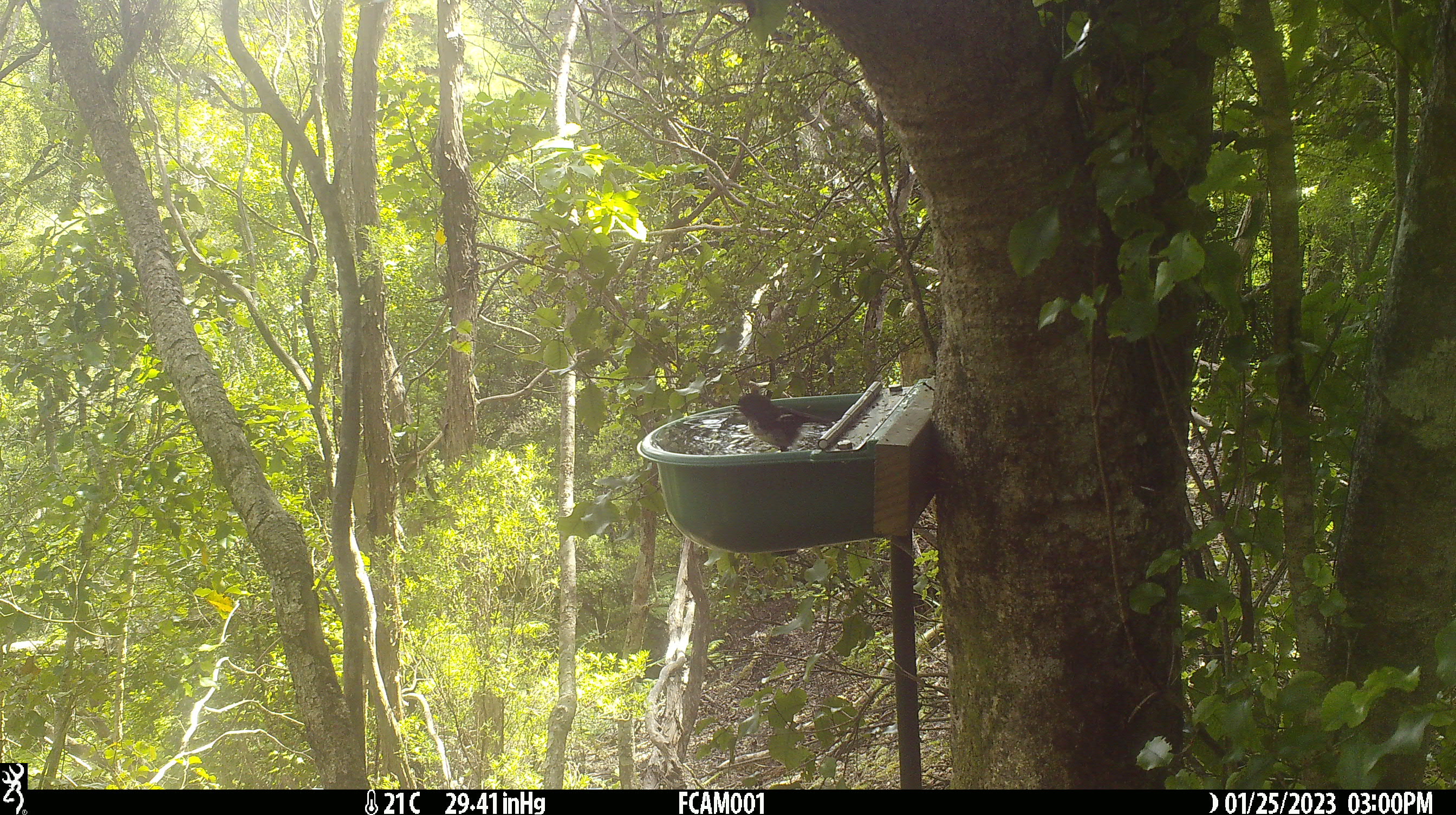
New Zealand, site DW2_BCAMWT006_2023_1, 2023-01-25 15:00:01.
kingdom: Animalia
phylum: Chordata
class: Aves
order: Passeriformes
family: Petroicidae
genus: Petroica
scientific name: Petroica macrocephala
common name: tomtit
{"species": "tomtit (Petroica macrocephala)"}